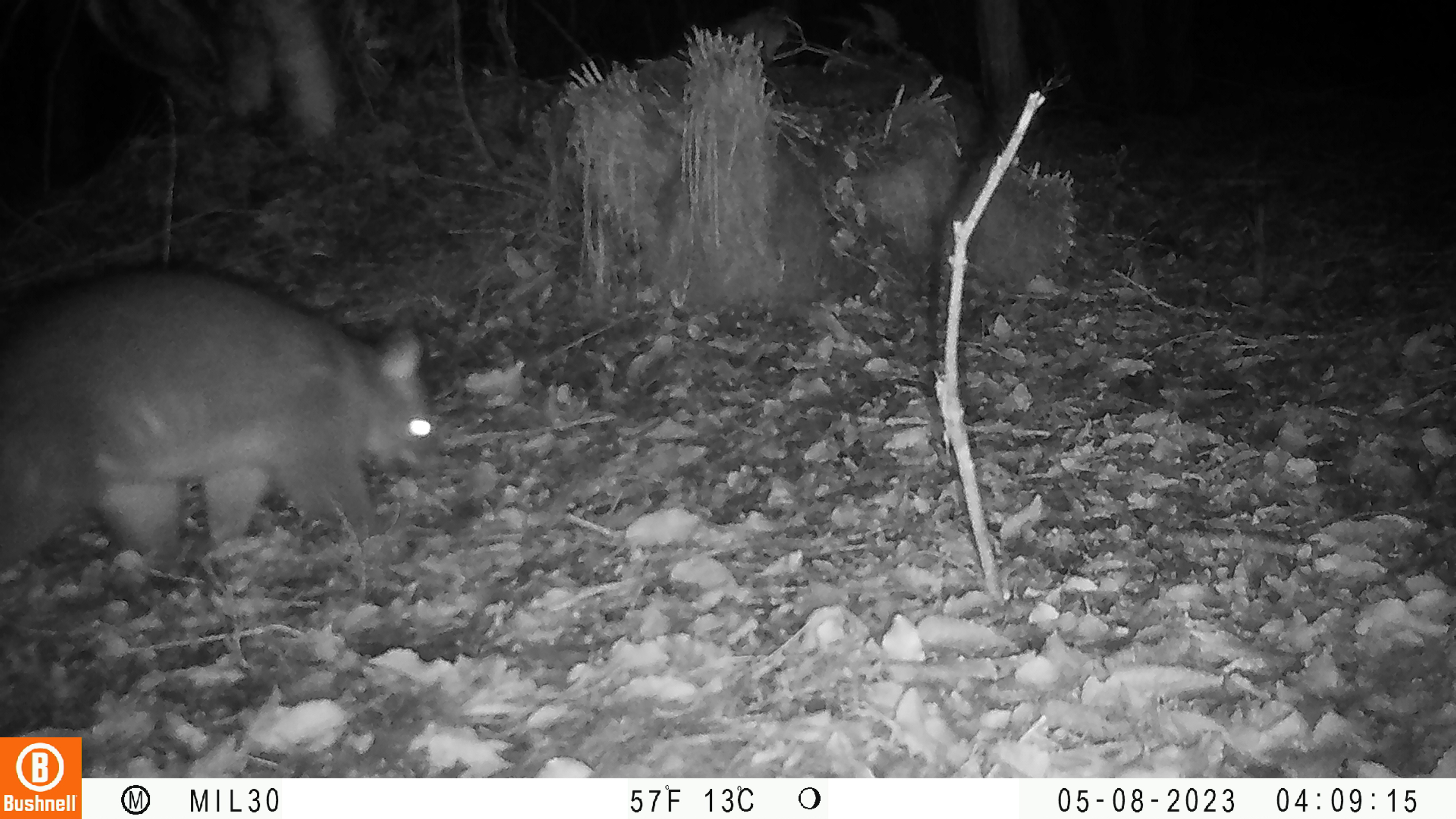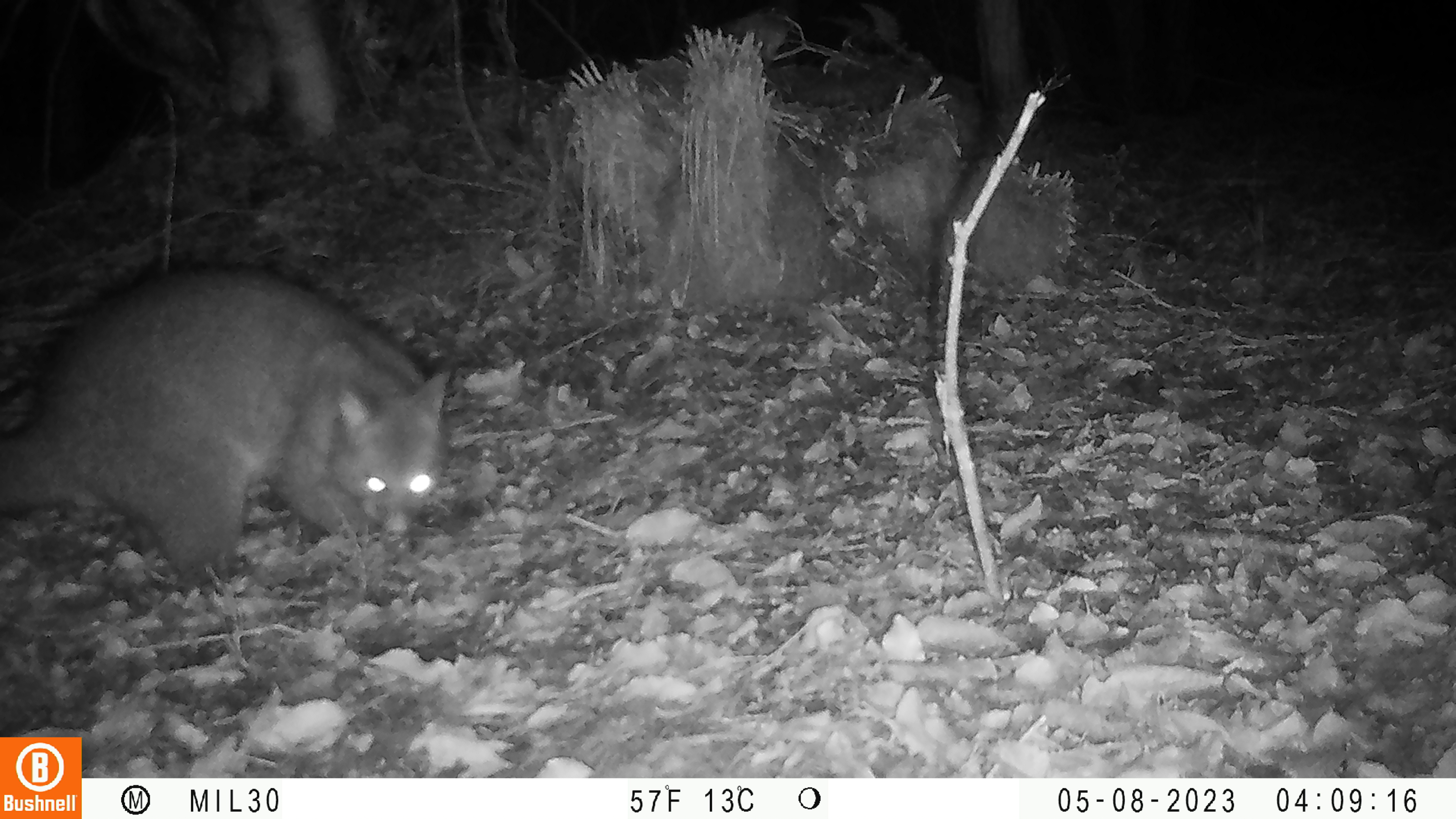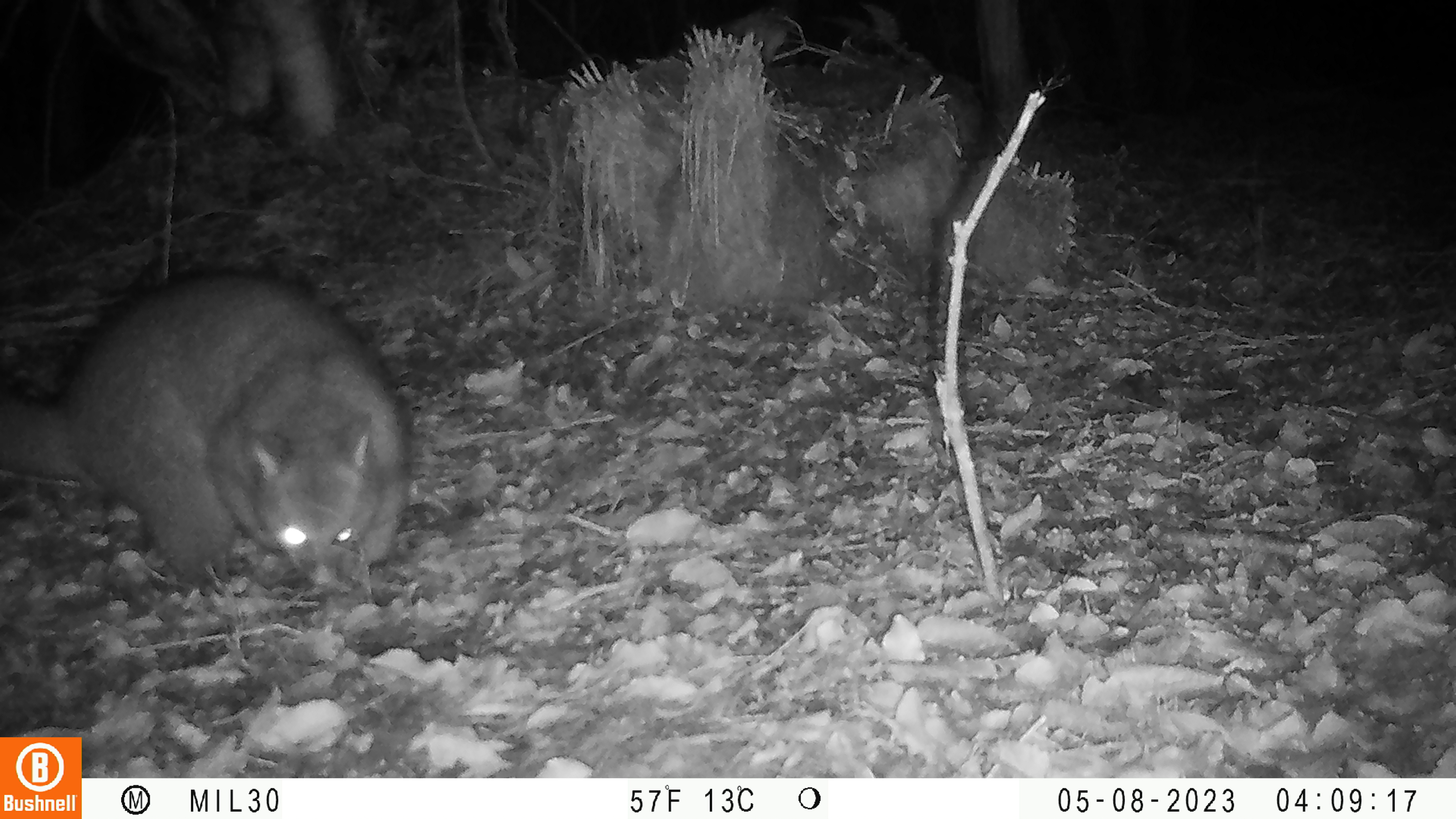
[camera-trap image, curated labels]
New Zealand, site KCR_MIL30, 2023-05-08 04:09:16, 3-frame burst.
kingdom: Animalia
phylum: Chordata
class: Mammalia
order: Diprotodontia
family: Phalangeridae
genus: Trichosurus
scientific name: Trichosurus vulpecula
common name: common brushtail possum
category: possum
Possum (common brushtail possum) (Trichosurus vulpecula).